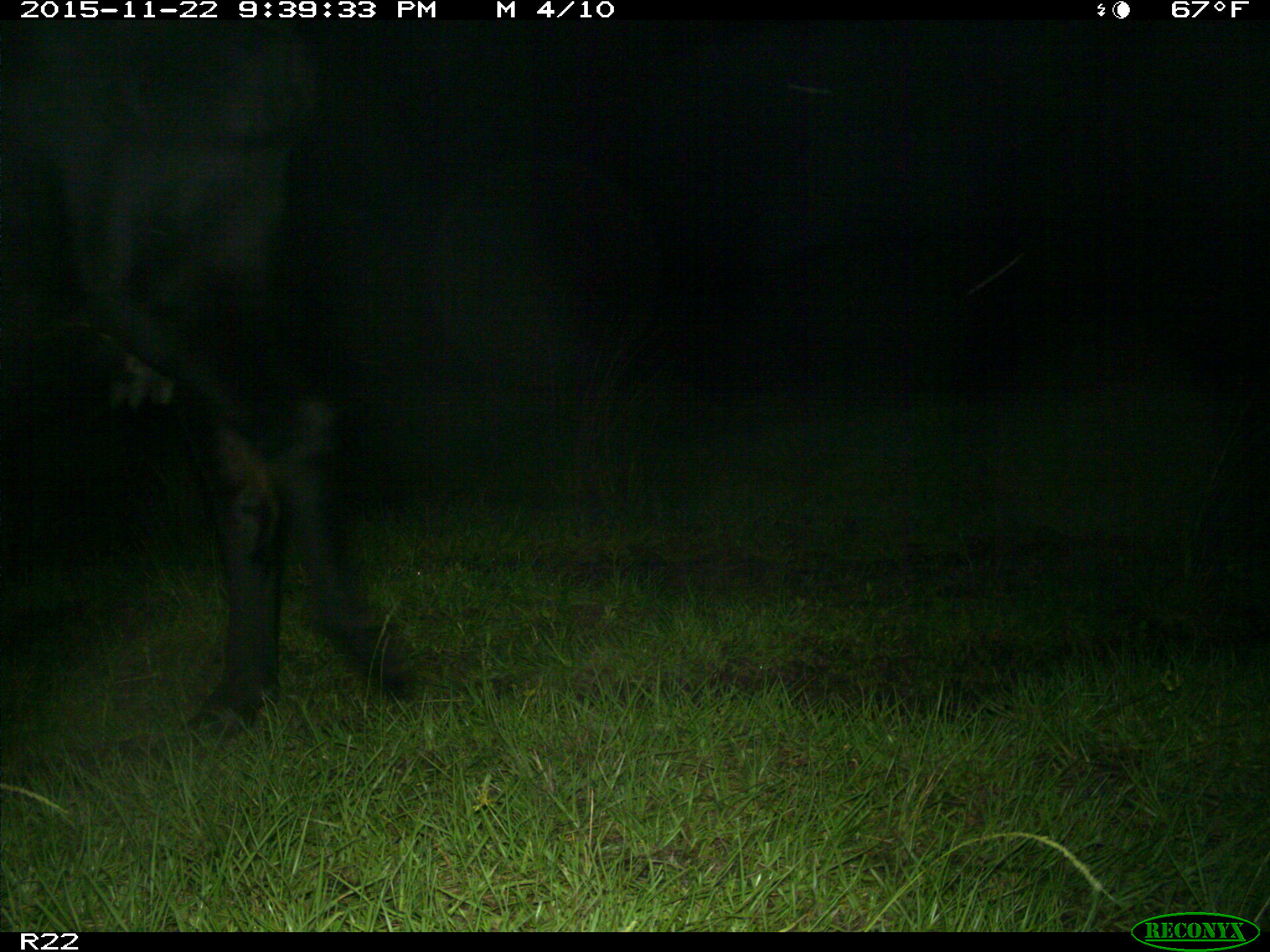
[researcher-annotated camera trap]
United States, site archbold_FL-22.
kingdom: Animalia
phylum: Chordata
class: Mammalia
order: Artiodactyla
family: Bovidae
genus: Bos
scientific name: Bos taurus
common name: domestic cow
Bos taurus (domestic cow).